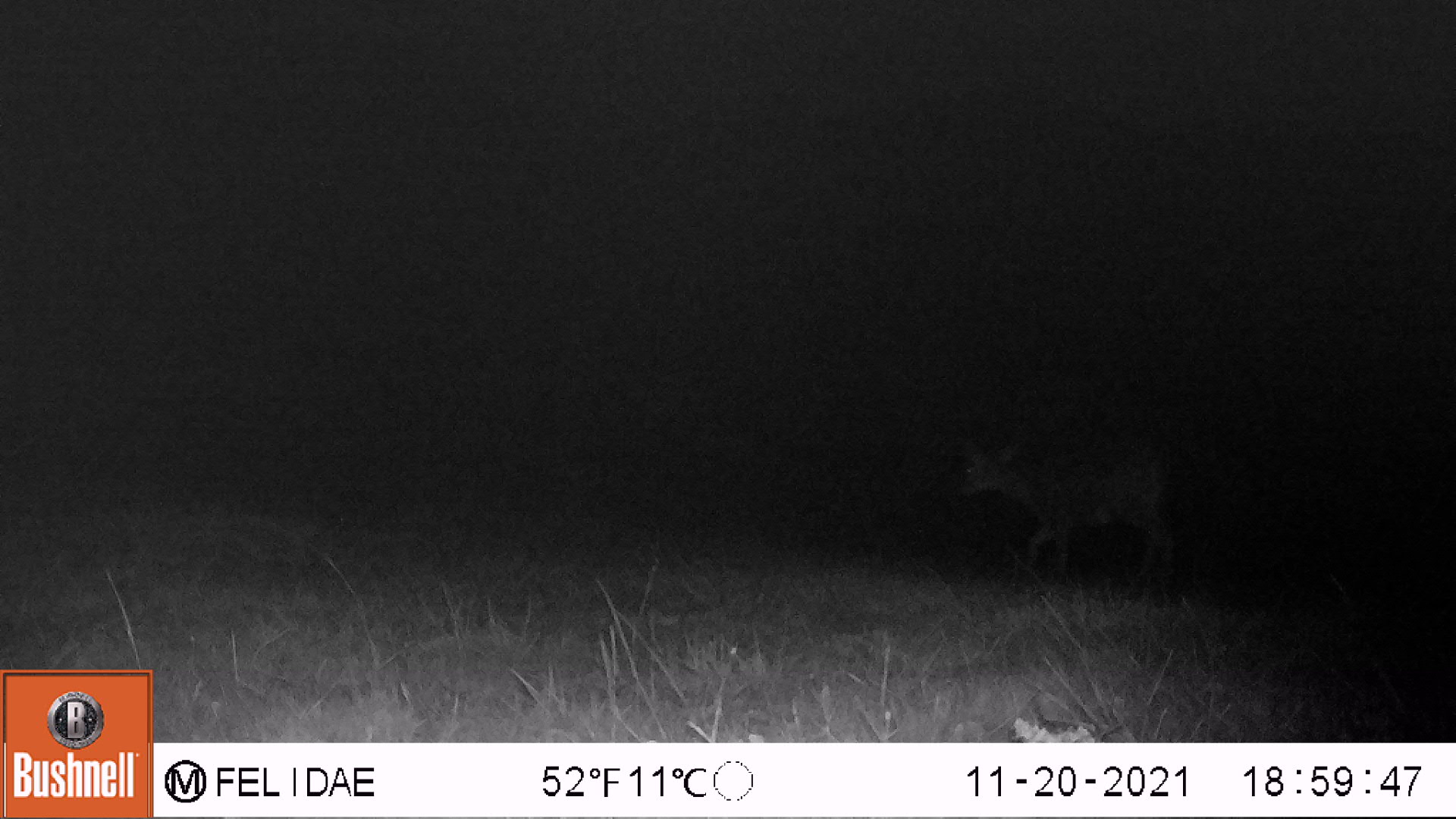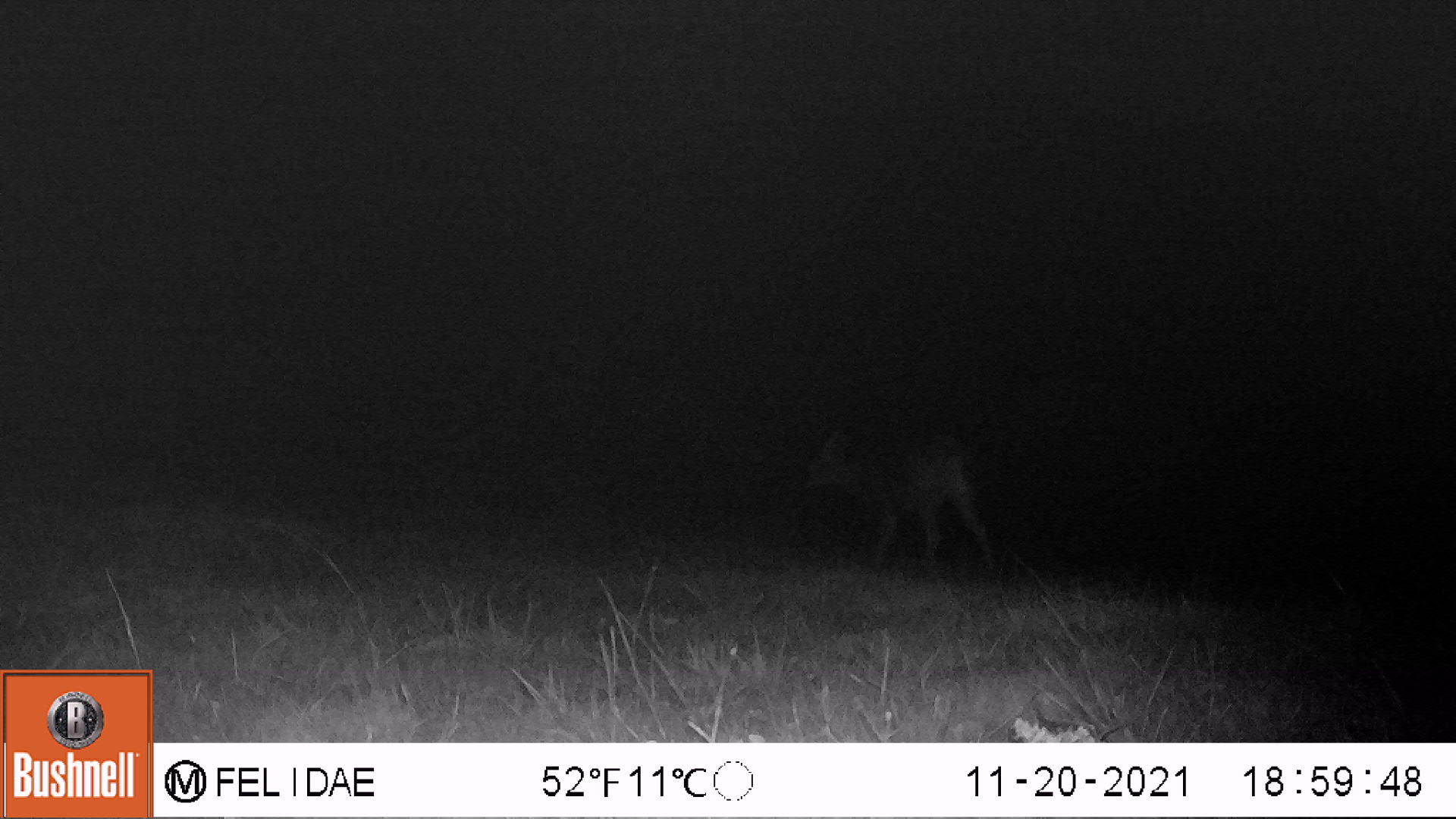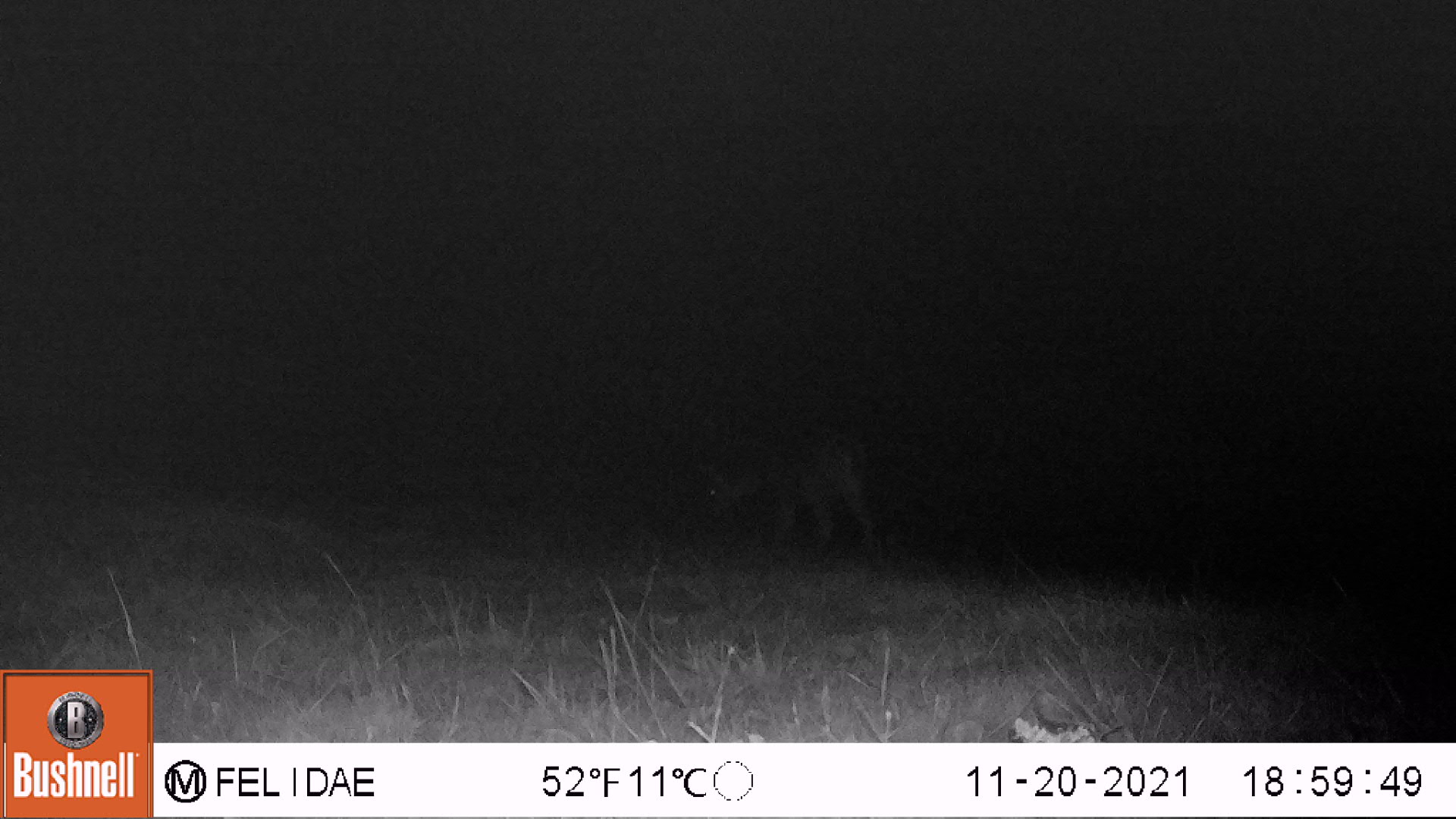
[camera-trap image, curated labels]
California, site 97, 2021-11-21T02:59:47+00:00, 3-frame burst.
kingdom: Animalia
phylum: Chordata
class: Mammalia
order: Artiodactyla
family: Cervidae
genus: Odocoileus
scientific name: Odocoileus hemionus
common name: mule deer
Mule deer (Odocoileus hemionus).